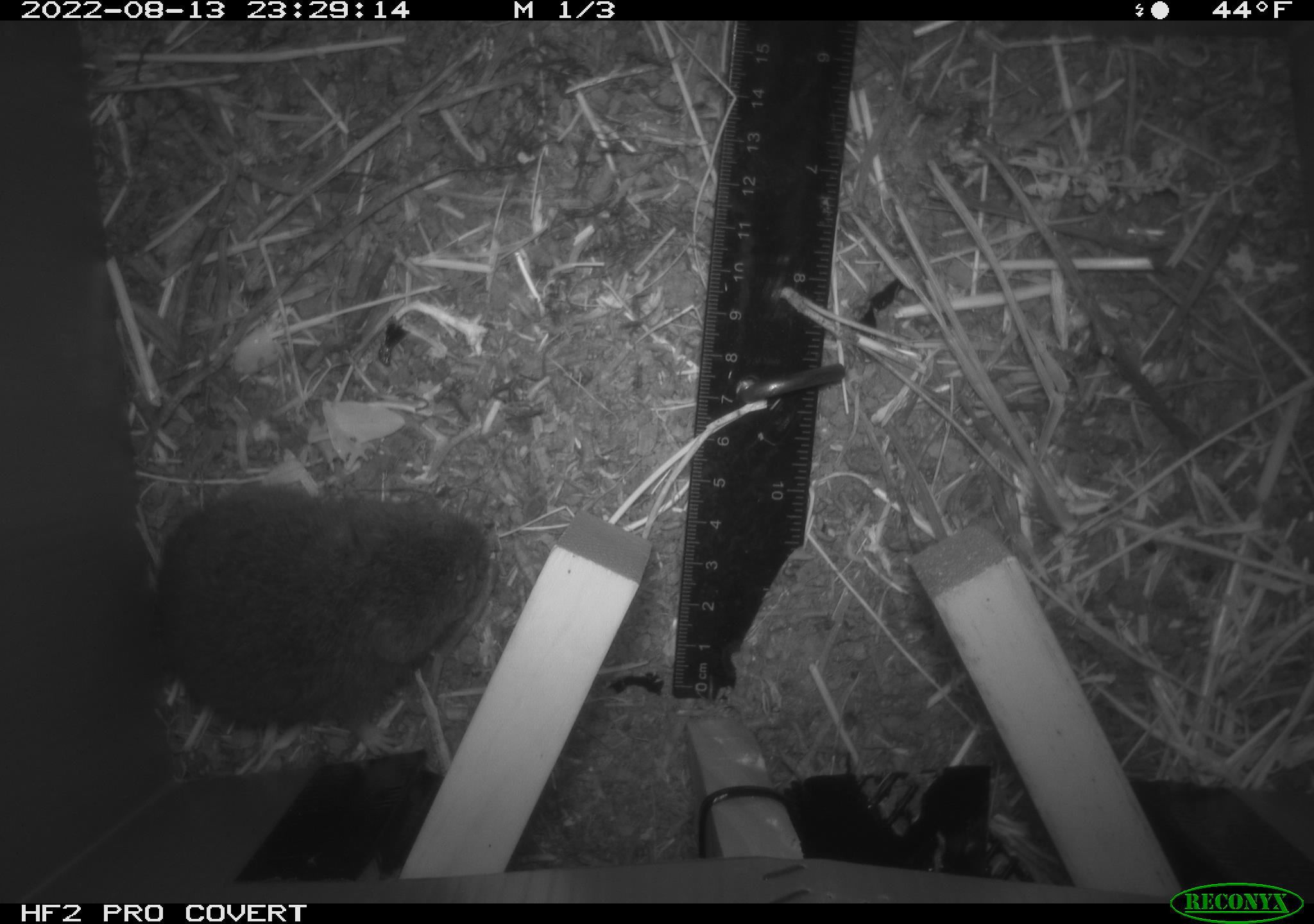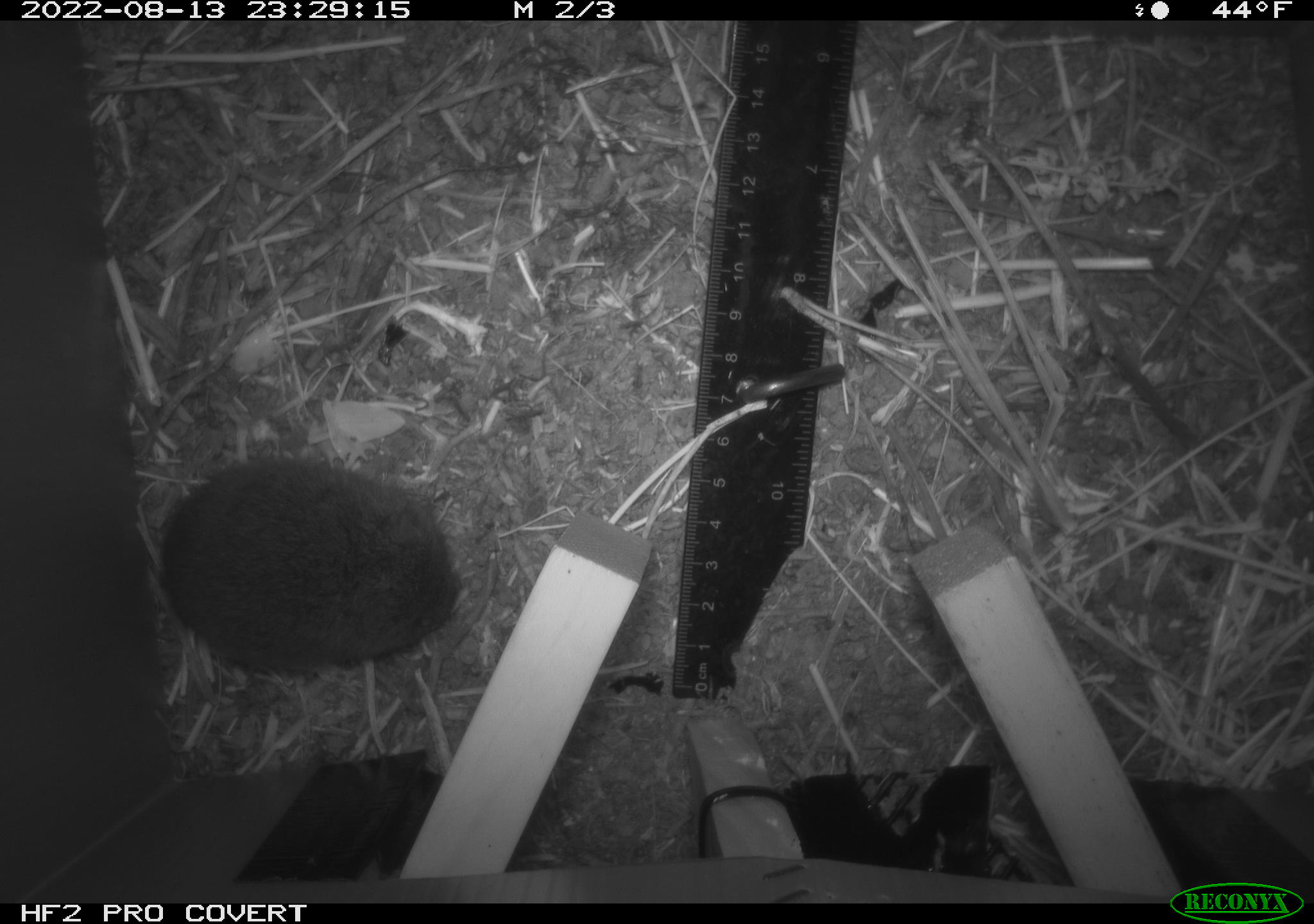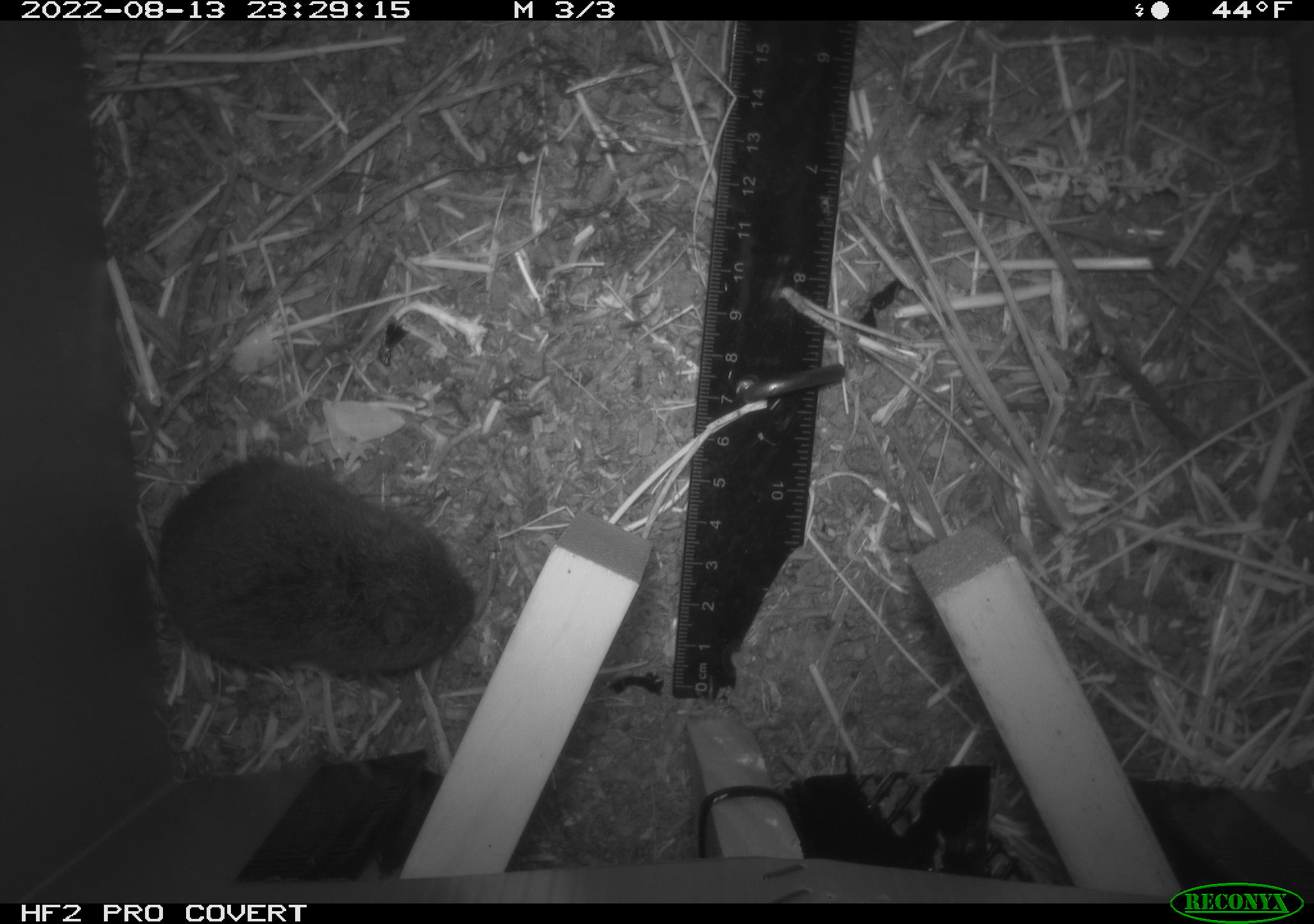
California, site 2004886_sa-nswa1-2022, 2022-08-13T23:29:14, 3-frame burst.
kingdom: Animalia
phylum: Chordata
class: Mammalia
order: Rodentia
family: Cricetidae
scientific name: Cricetidae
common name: hamsters, voles, lemmings, and allies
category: cricetidae family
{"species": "cricetidae family (hamsters, voles, lemmings, and allies) (Cricetidae)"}